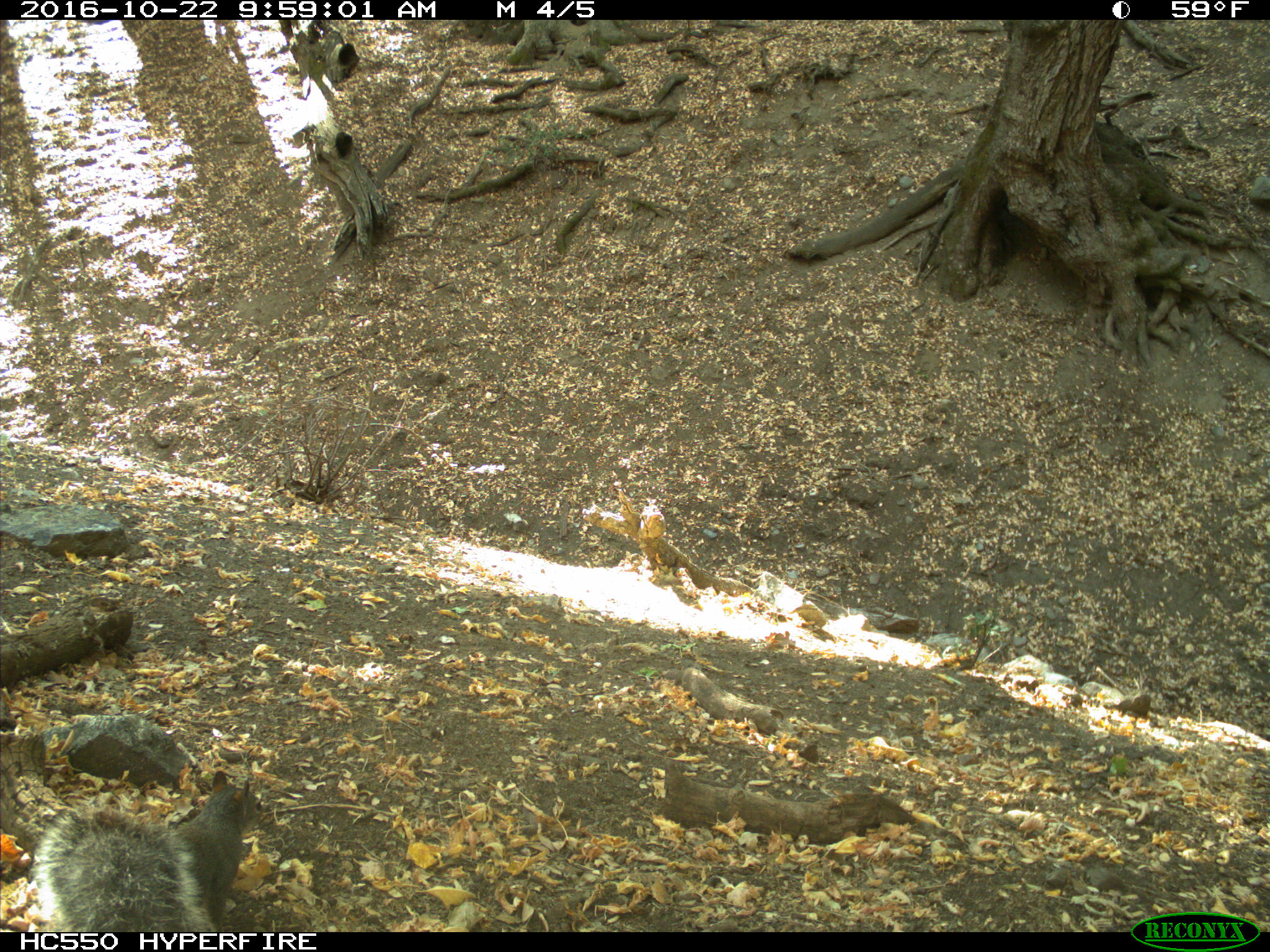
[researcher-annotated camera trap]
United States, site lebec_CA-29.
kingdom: Animalia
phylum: Chordata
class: Mammalia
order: Rodentia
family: Sciuridae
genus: Sciurus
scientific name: Sciurus carolinensis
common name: eastern gray squirrel